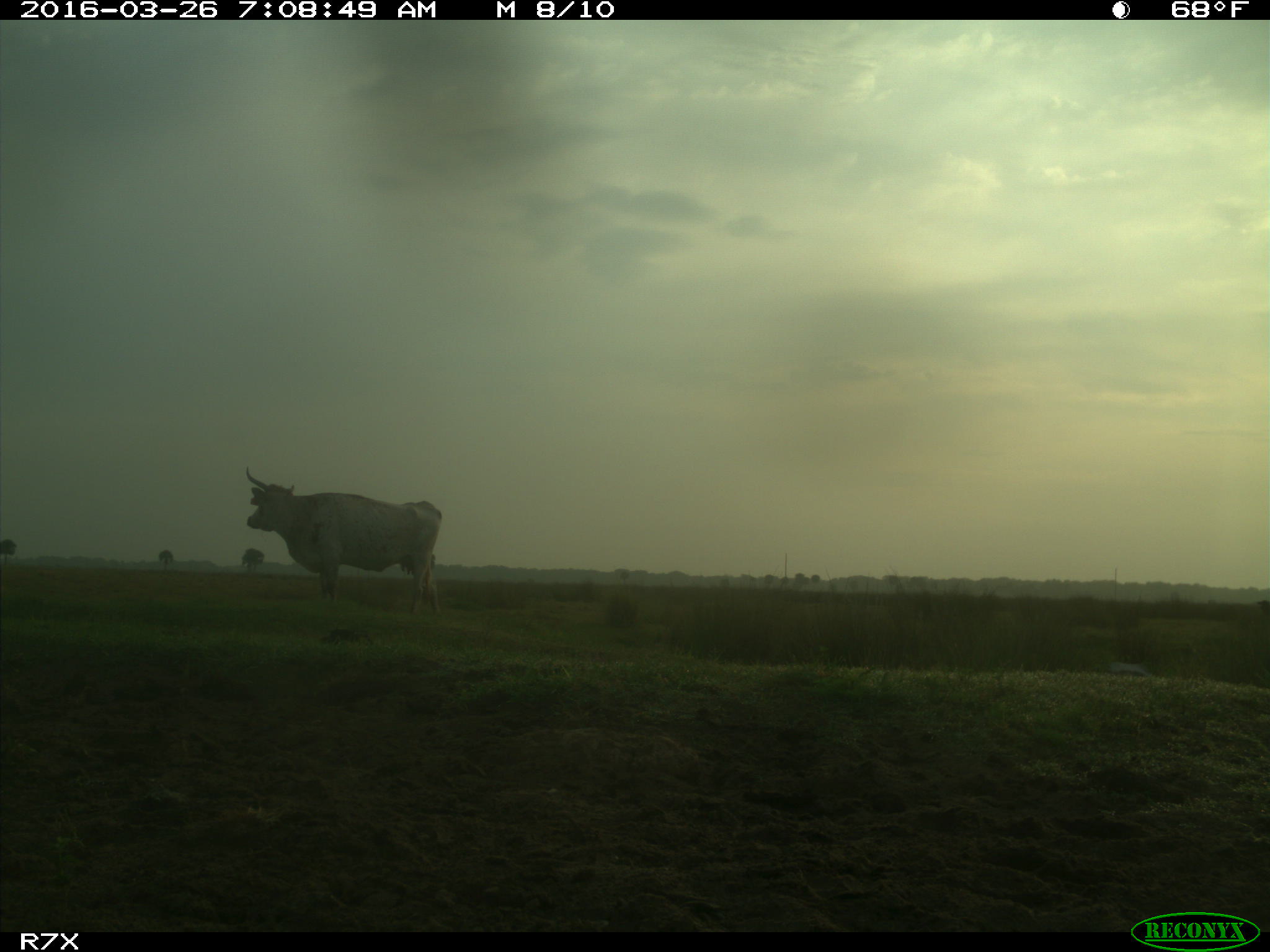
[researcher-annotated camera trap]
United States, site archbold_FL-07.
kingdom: Animalia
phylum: Chordata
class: Mammalia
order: Artiodactyla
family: Bovidae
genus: Bos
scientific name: Bos taurus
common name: domestic cow